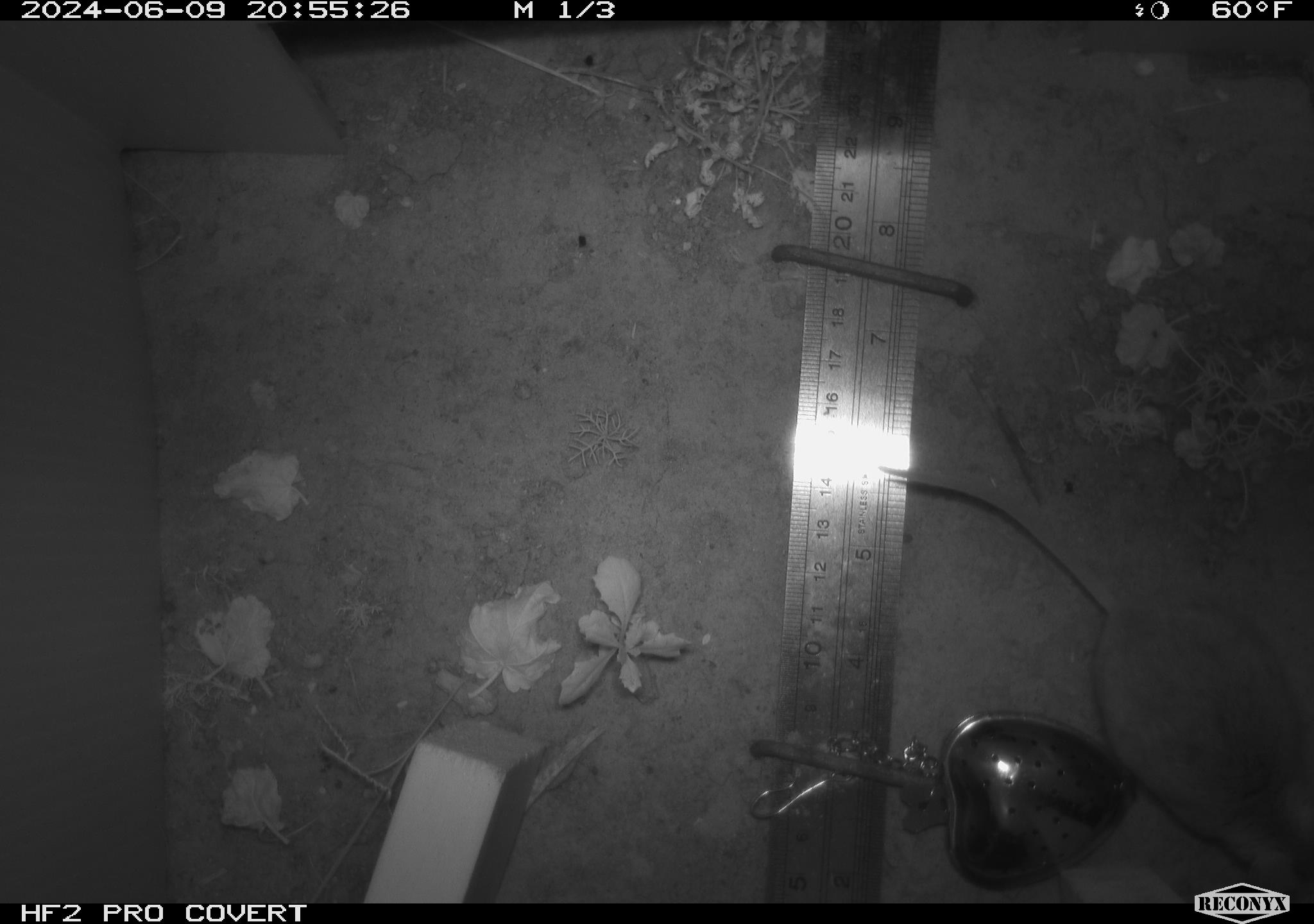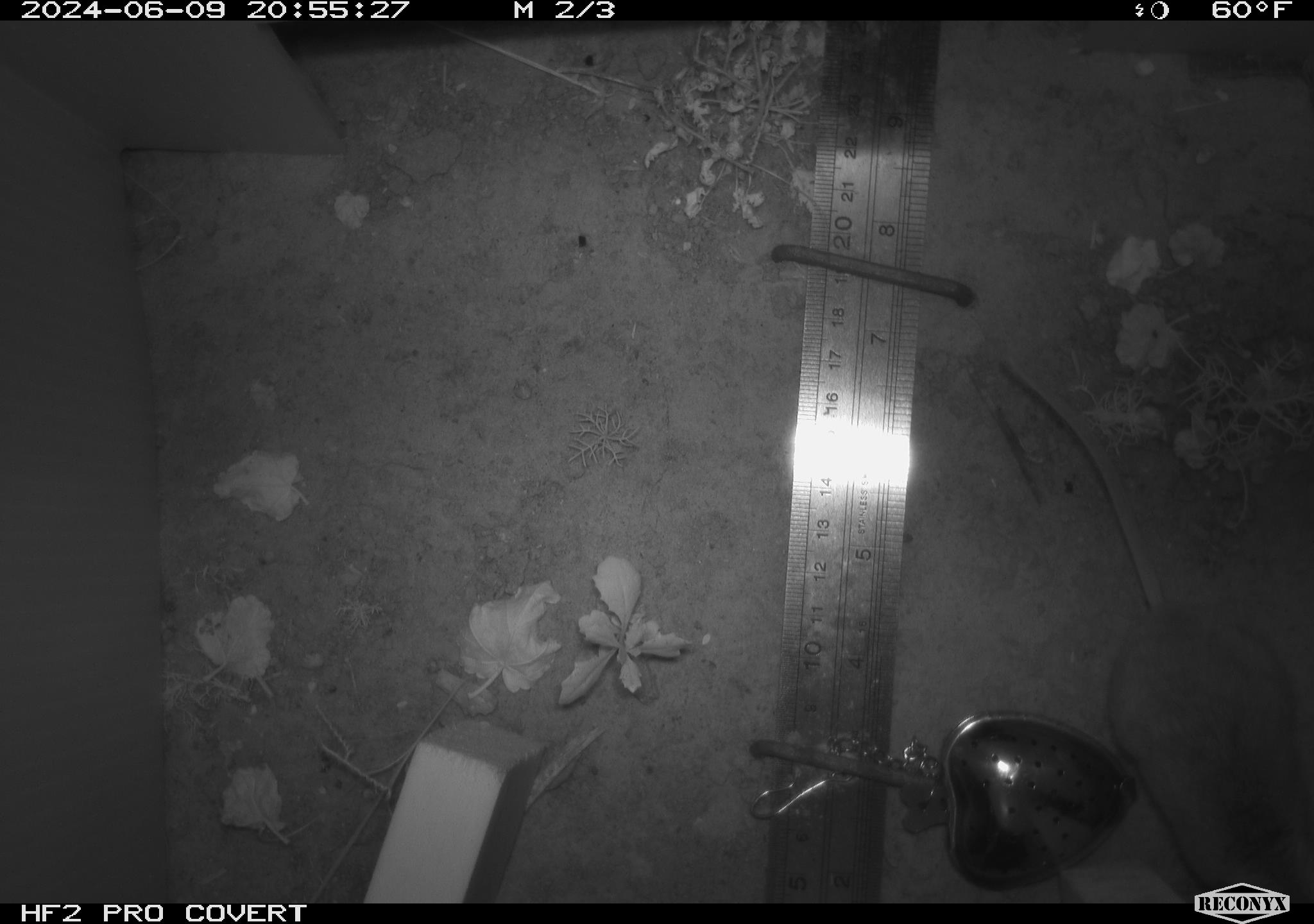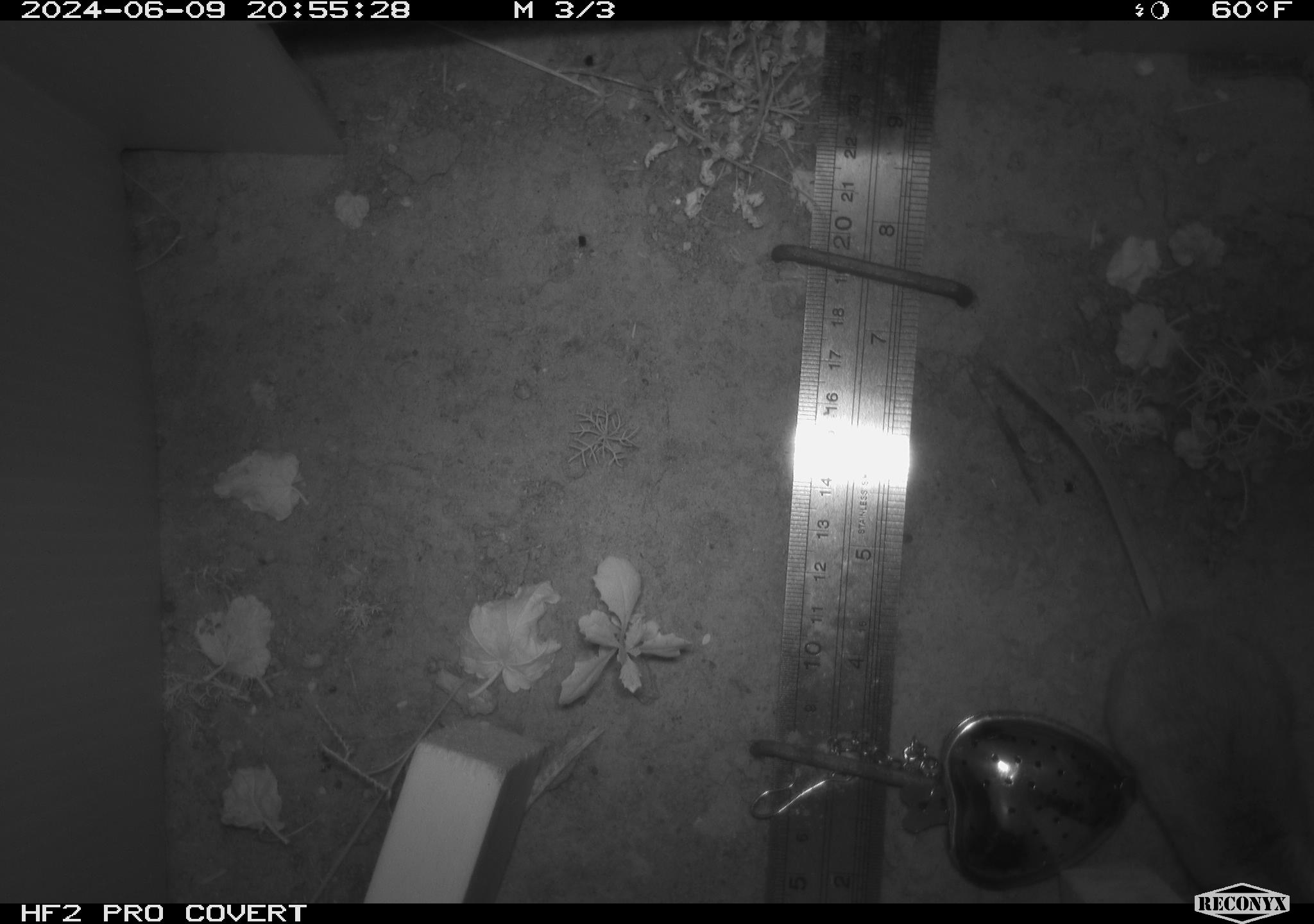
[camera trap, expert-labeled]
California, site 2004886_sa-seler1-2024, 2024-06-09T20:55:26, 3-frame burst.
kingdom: Animalia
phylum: Chordata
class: Mammalia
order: Rodentia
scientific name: Rodentia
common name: mouse species